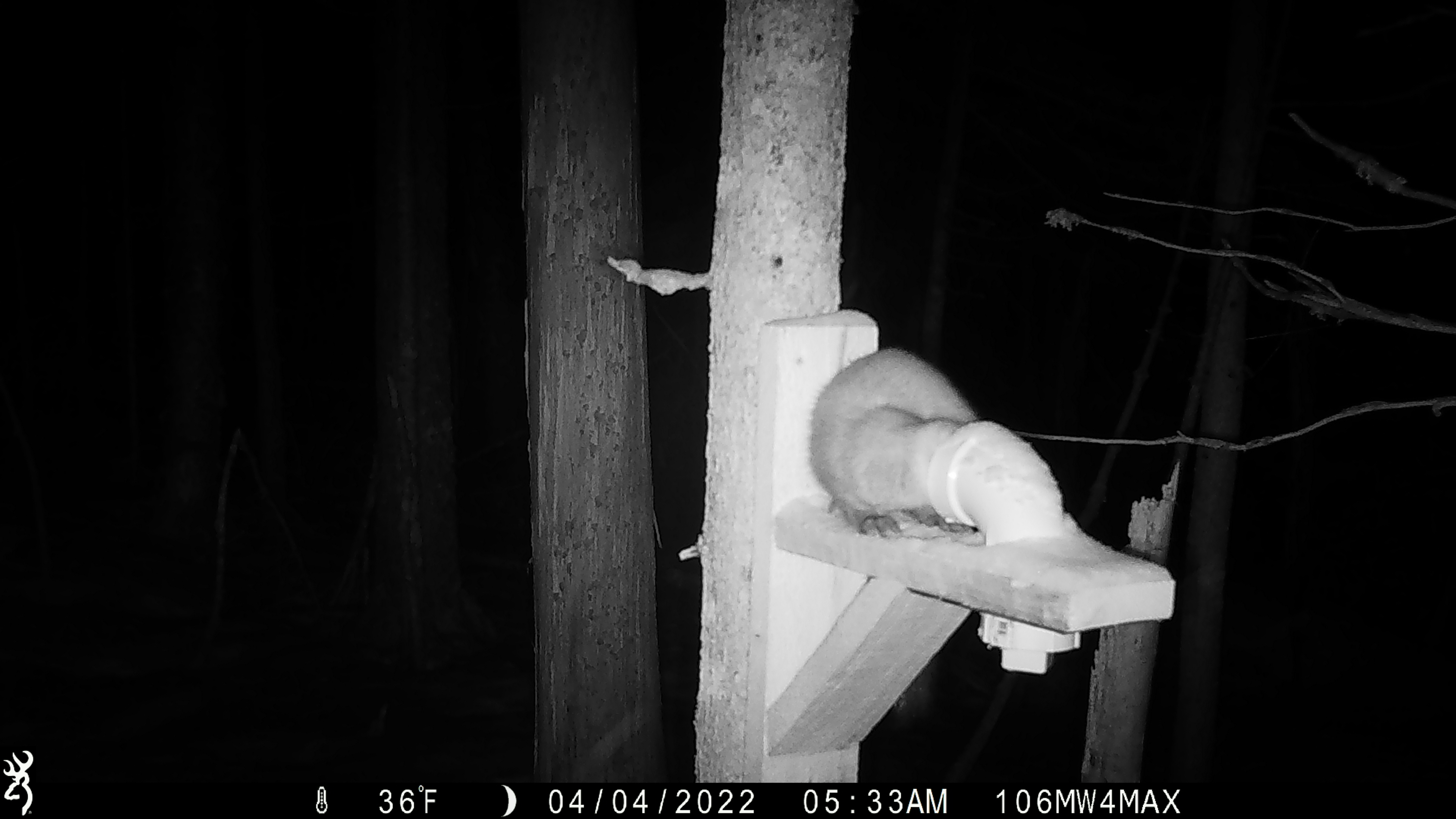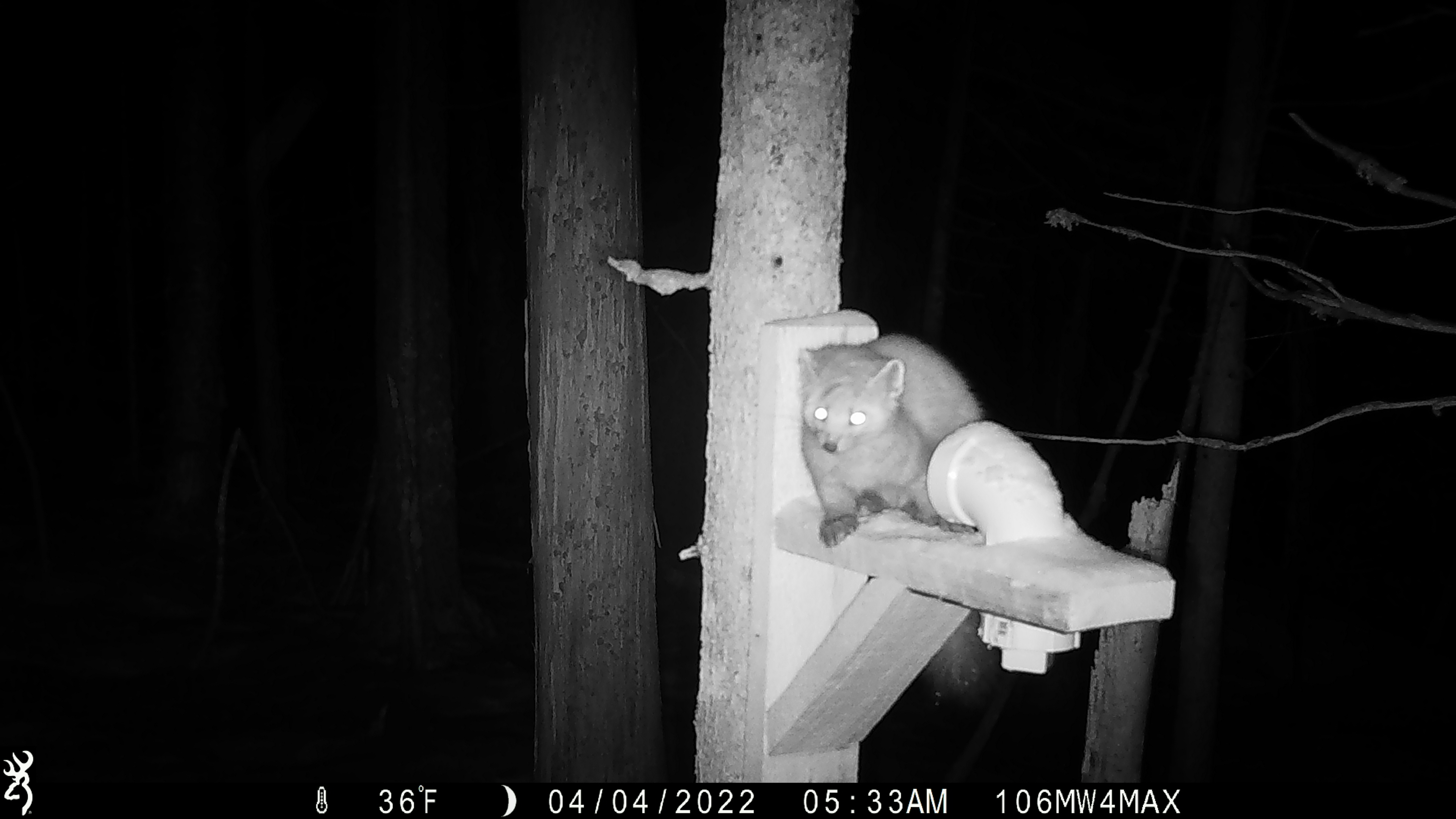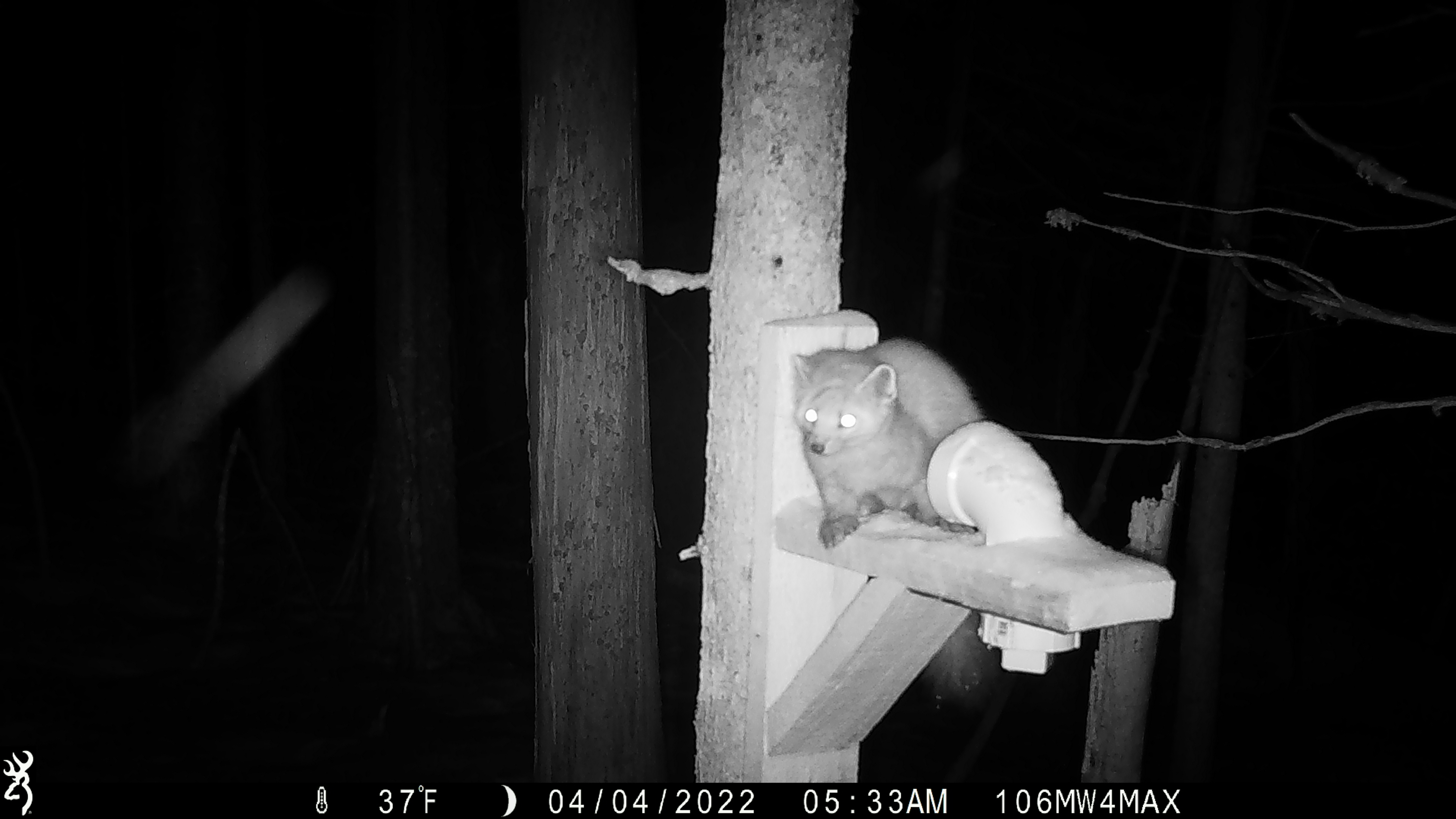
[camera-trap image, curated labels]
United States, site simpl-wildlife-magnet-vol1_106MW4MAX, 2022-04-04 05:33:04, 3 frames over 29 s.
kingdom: Animalia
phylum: Chordata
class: Mammalia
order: Carnivora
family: Mustelidae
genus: Martes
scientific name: Martes americana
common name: american marten